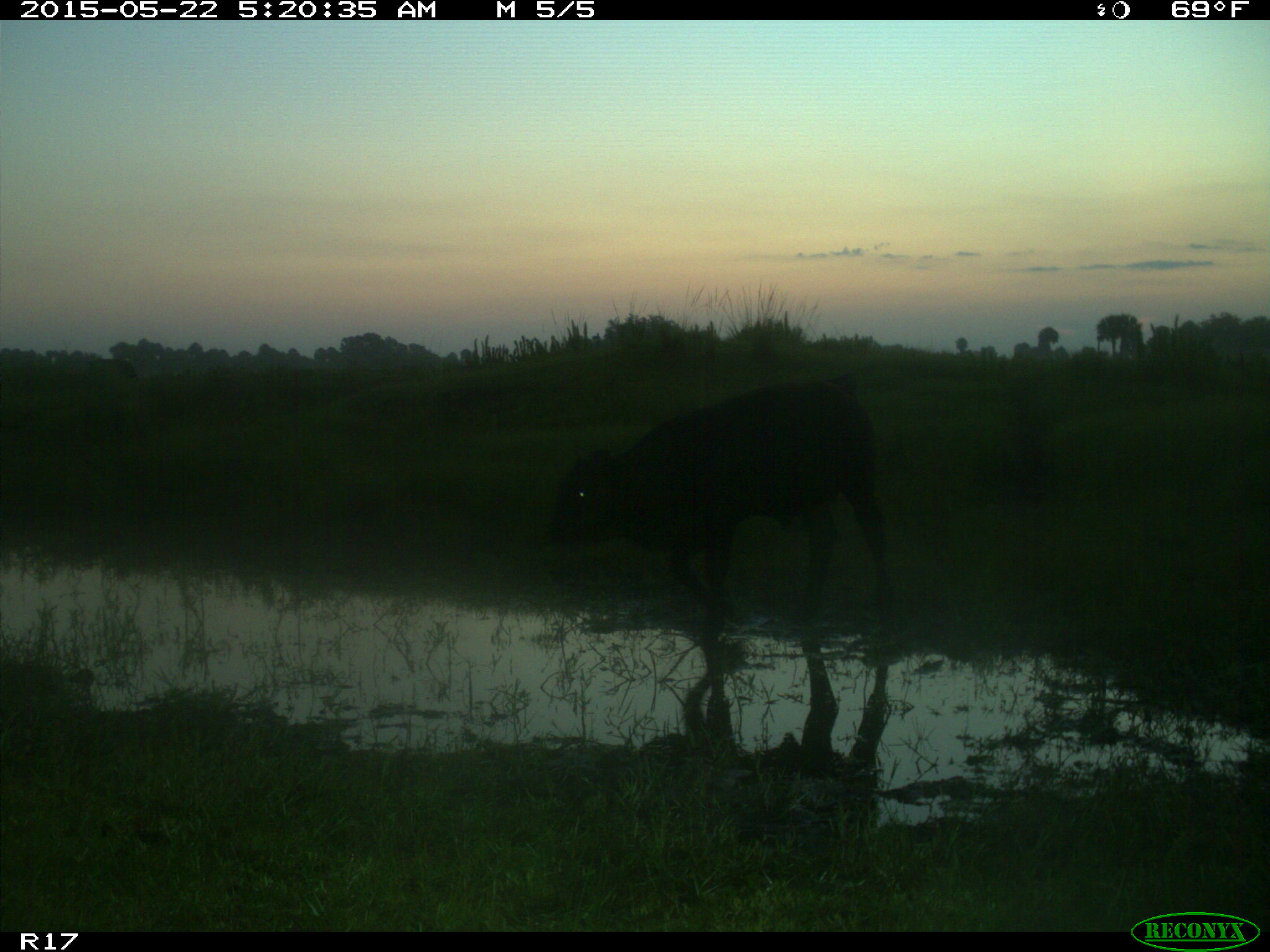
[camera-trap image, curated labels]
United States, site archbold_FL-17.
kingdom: Animalia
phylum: Chordata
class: Mammalia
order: Artiodactyla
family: Bovidae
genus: Bos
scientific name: Bos taurus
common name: domestic cow